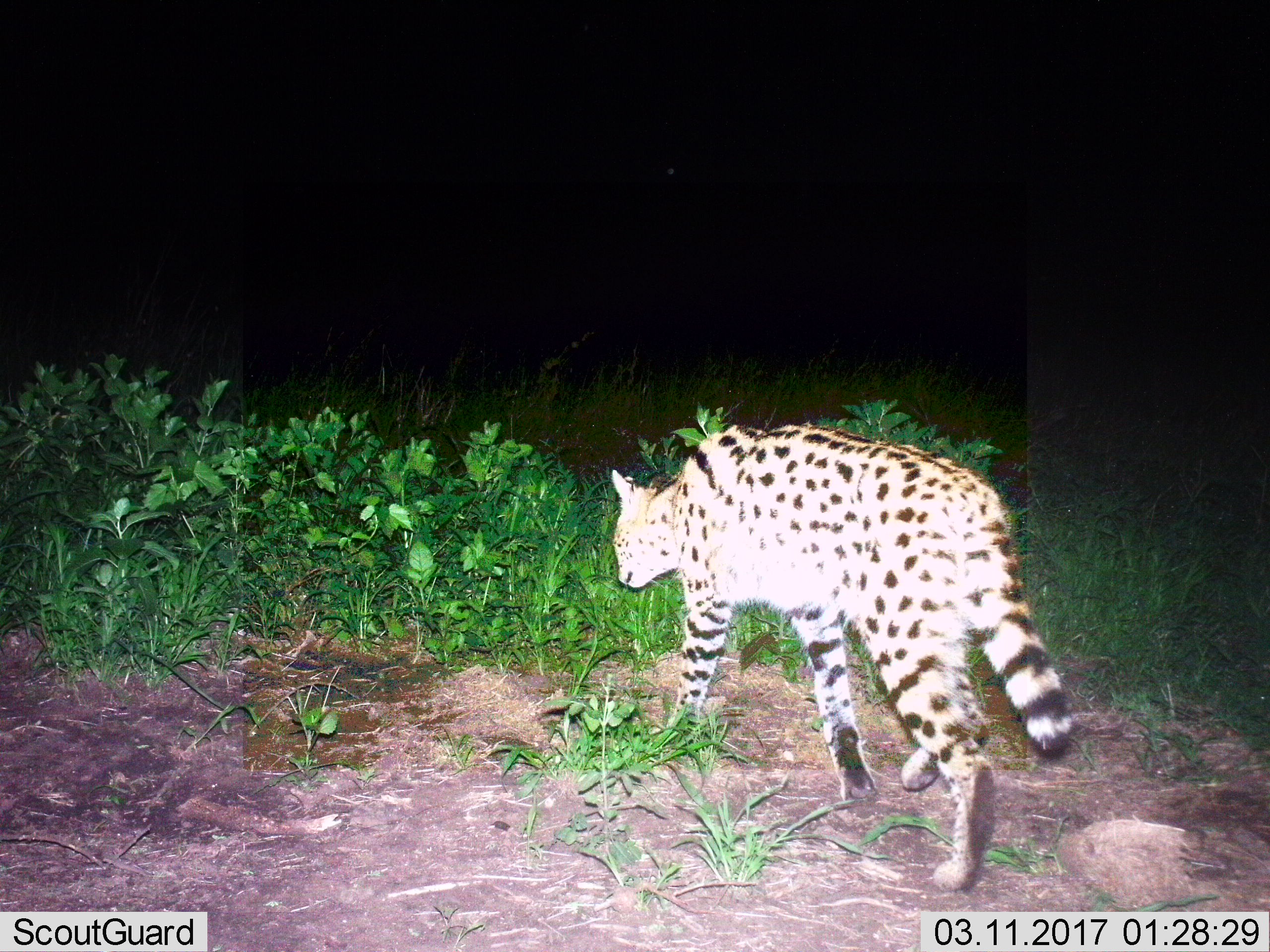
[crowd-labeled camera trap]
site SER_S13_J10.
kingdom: Animalia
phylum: Chordata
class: Mammalia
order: Carnivora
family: Felidae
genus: Leptailurus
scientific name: Leptailurus serval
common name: serval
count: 1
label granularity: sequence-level